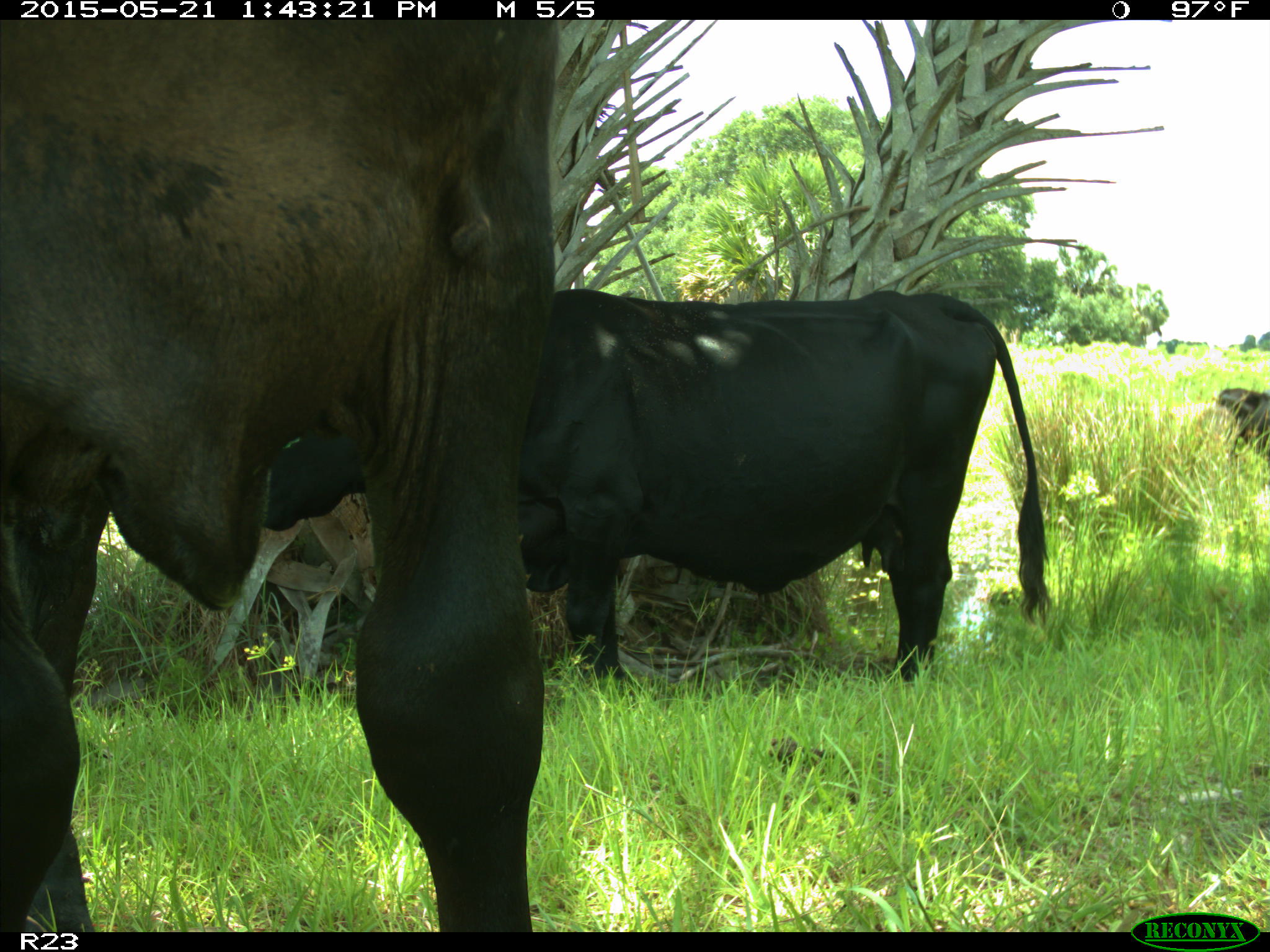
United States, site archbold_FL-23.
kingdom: Animalia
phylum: Chordata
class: Mammalia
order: Artiodactyla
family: Bovidae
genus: Bos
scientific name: Bos taurus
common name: domestic cow